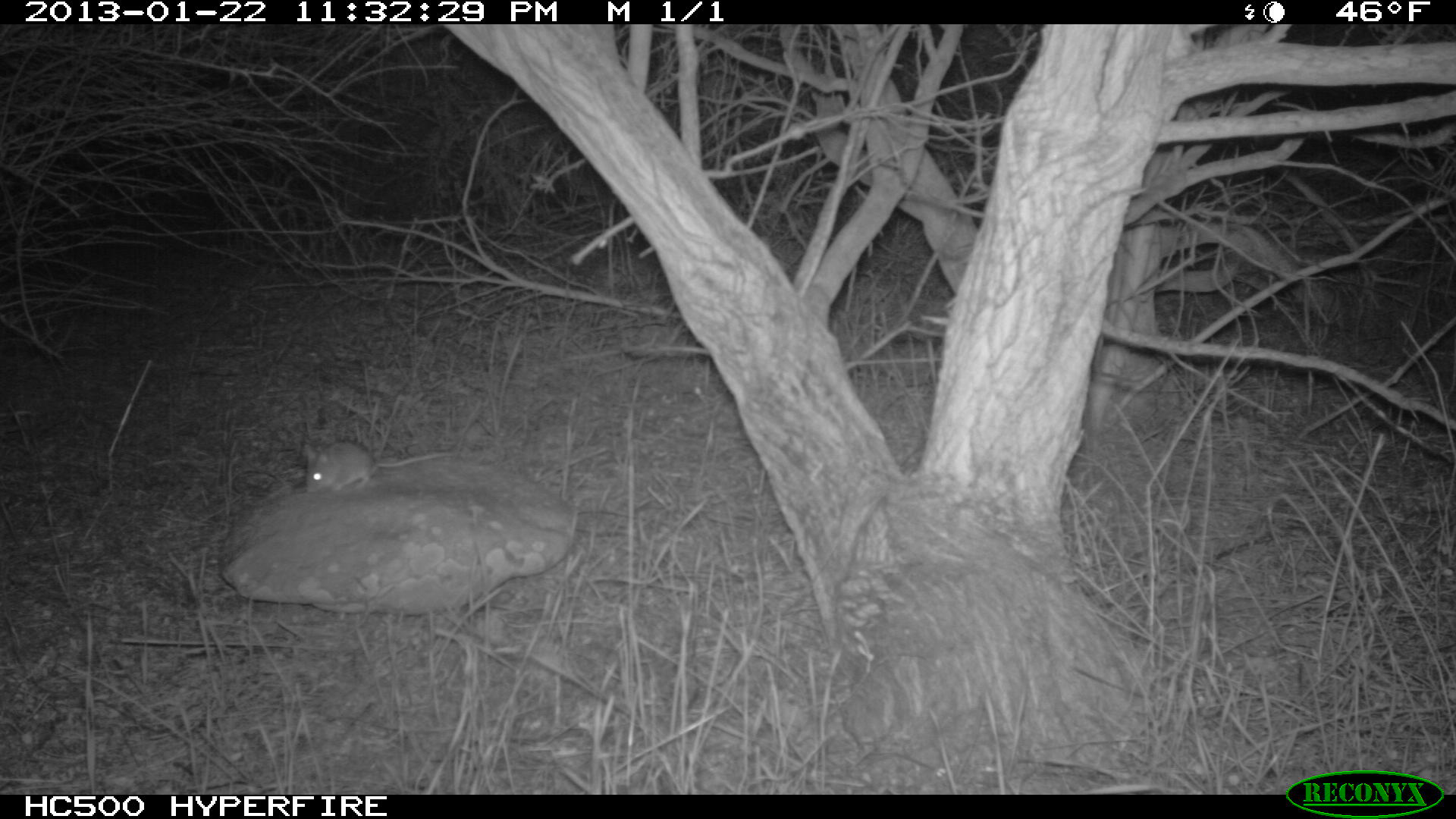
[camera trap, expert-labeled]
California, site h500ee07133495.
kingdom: Animalia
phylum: Chordata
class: Mammalia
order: Rodentia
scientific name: Rodentia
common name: rodent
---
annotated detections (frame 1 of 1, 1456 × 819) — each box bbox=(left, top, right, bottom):
rodent: bbox=(304, 439, 459, 494)